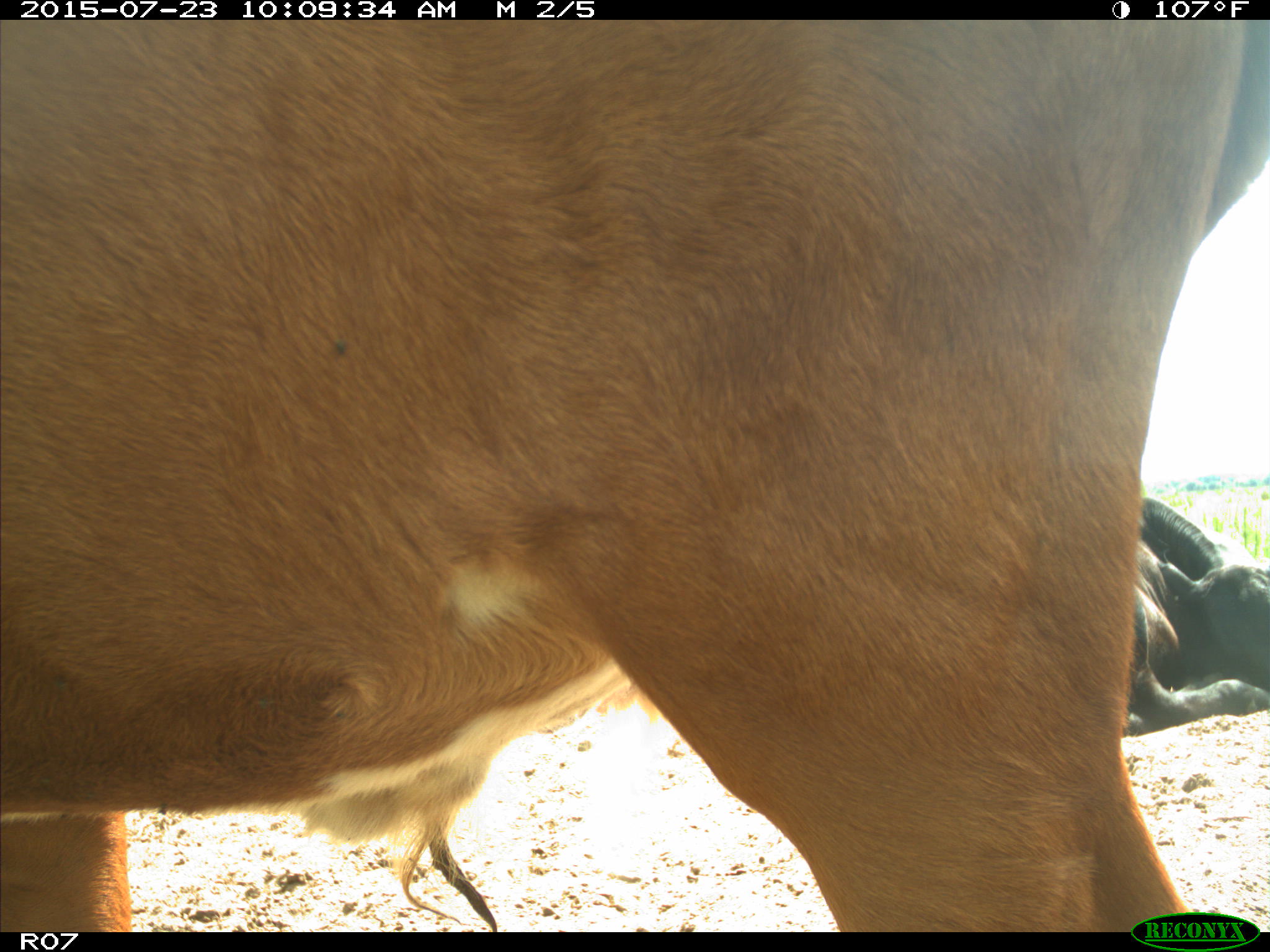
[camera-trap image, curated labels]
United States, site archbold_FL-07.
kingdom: Animalia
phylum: Chordata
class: Mammalia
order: Artiodactyla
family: Bovidae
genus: Bos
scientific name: Bos taurus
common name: domestic cow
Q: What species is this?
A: Bos taurus (domestic cow).